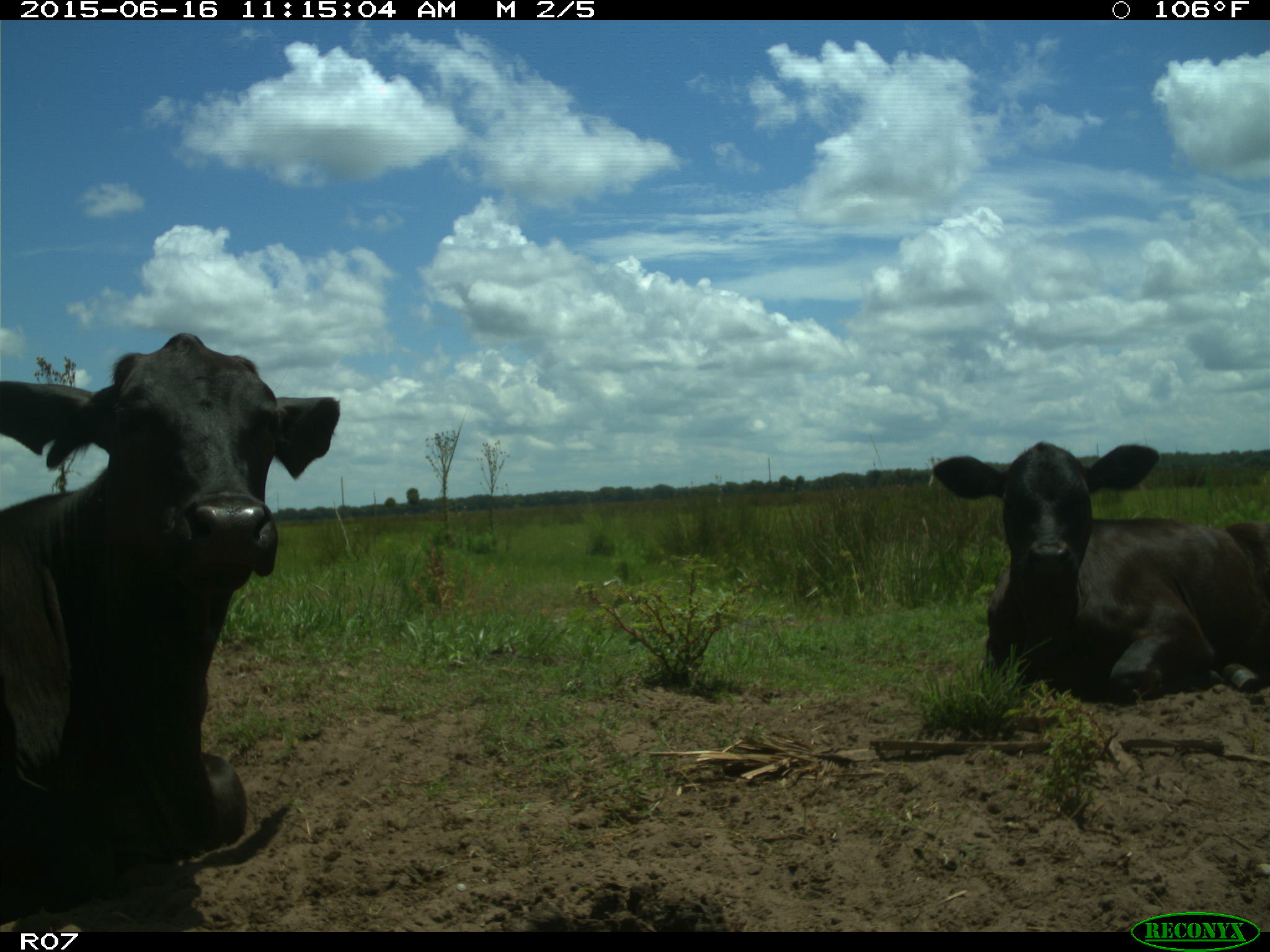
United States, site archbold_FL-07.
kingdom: Animalia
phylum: Chordata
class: Mammalia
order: Artiodactyla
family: Bovidae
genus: Bos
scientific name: Bos taurus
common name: domestic cow